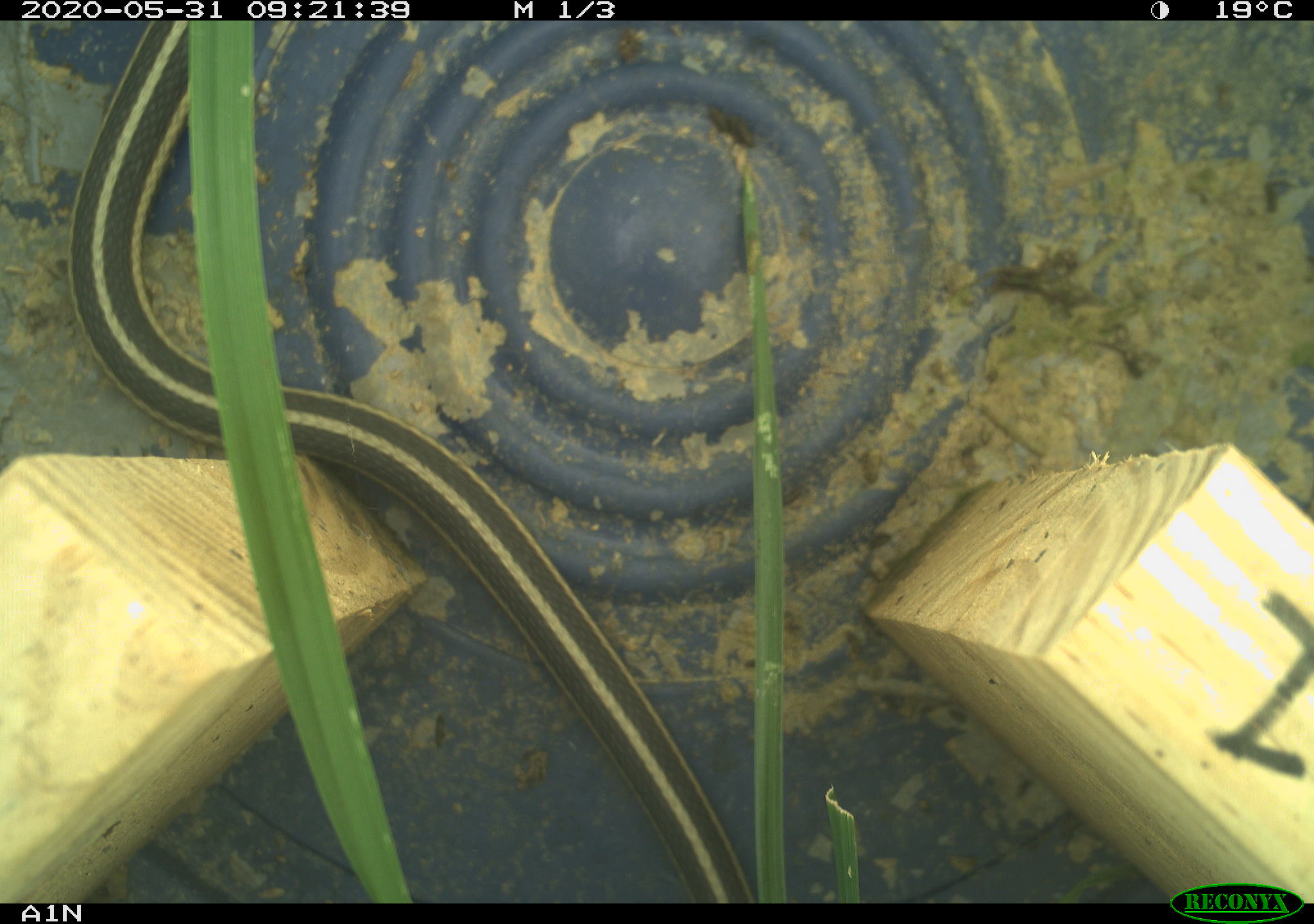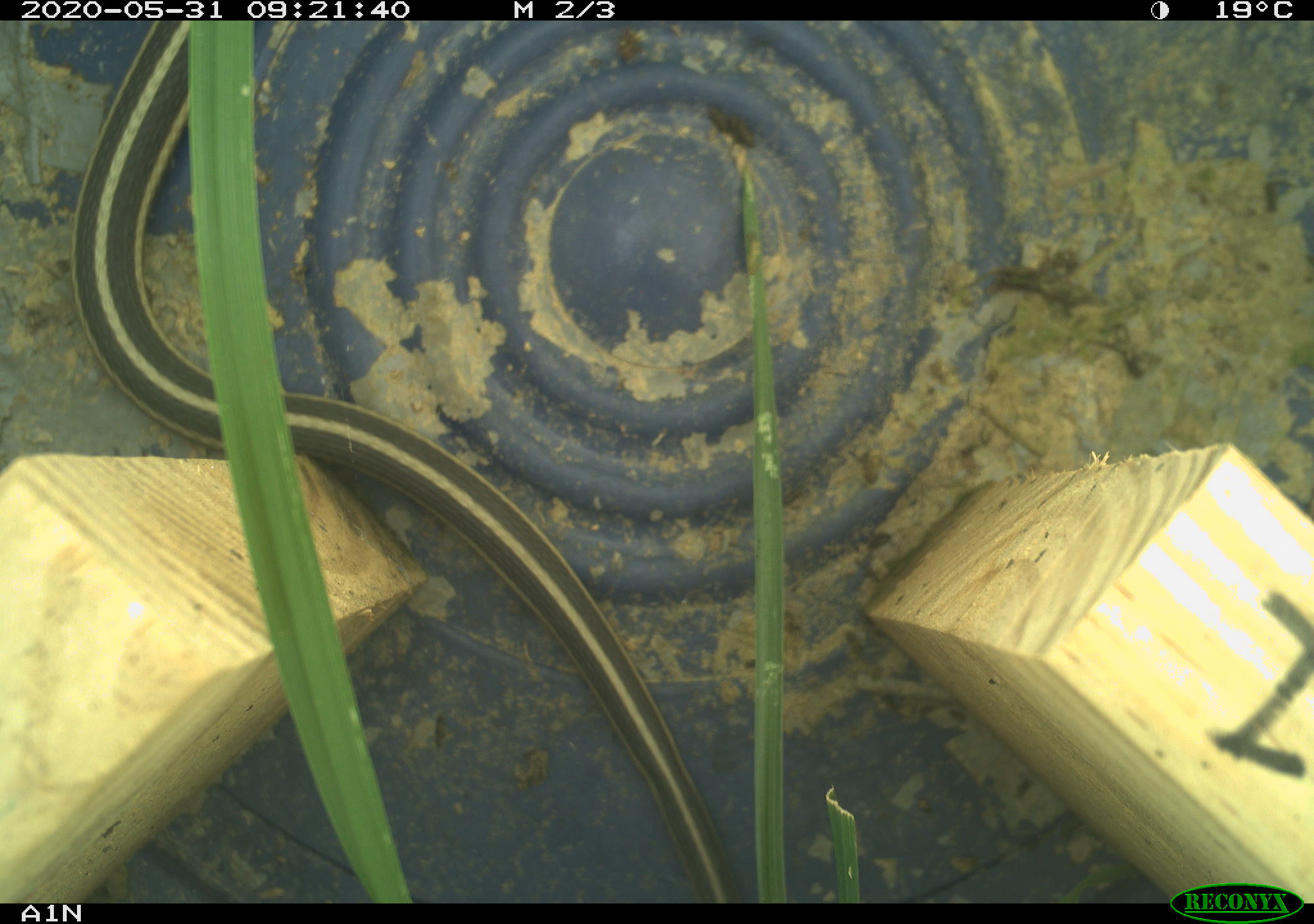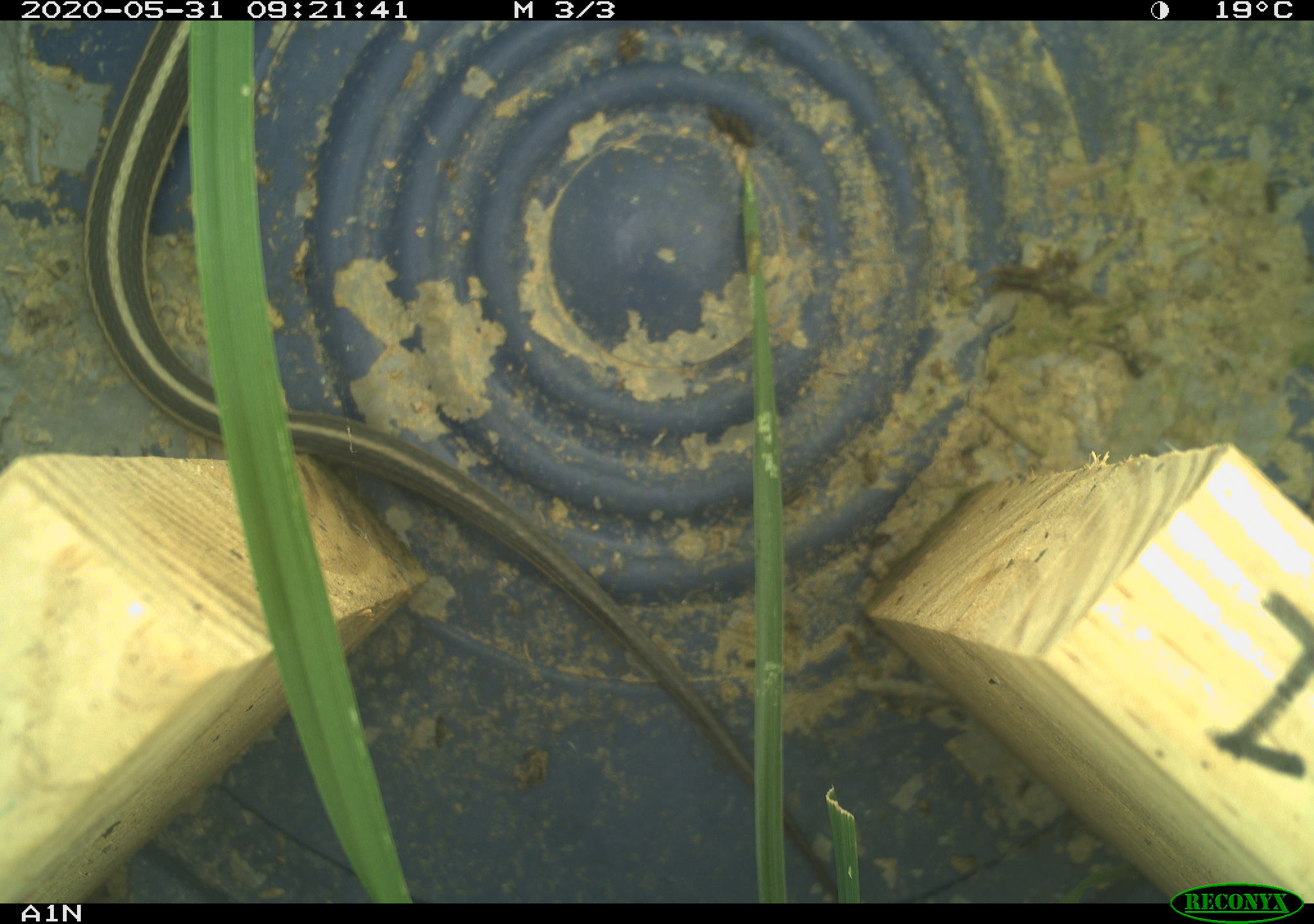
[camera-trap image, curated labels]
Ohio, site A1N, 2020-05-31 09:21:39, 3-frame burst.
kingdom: Animalia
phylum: Chordata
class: Reptilia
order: Squamata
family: Colubridae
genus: Thamnophis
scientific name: Thamnophis sirtalis sirtalis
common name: eastern gartersnake